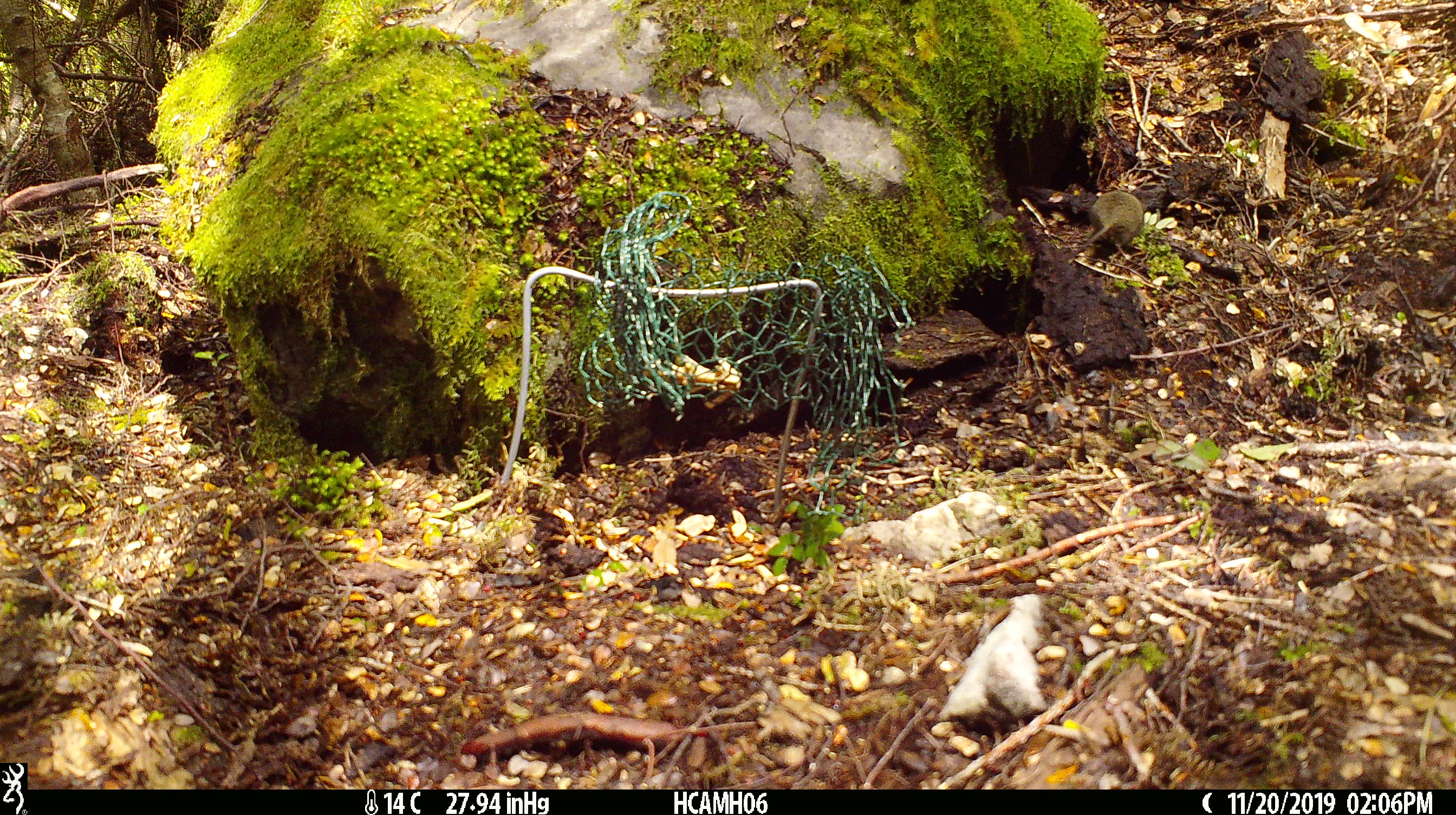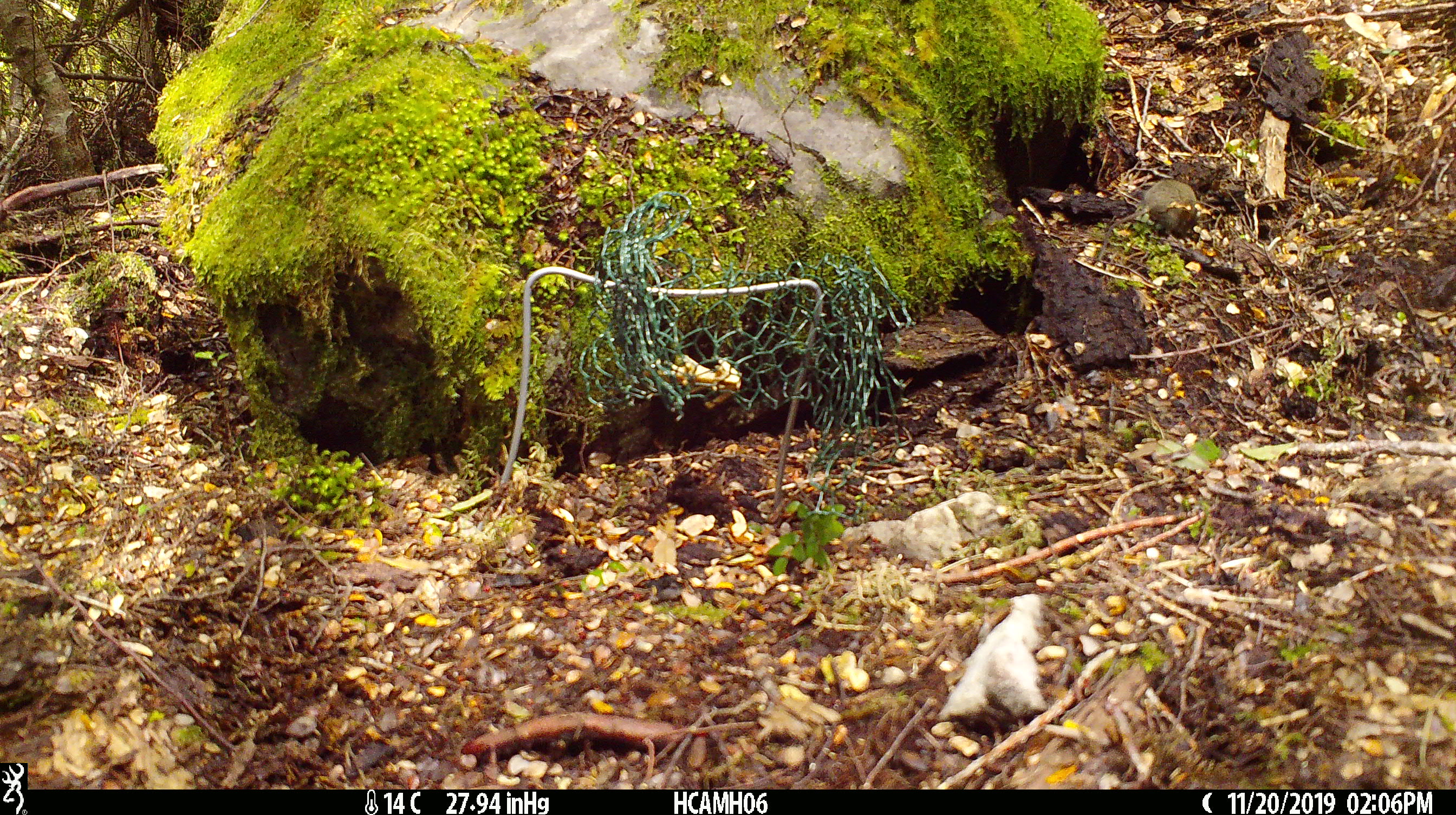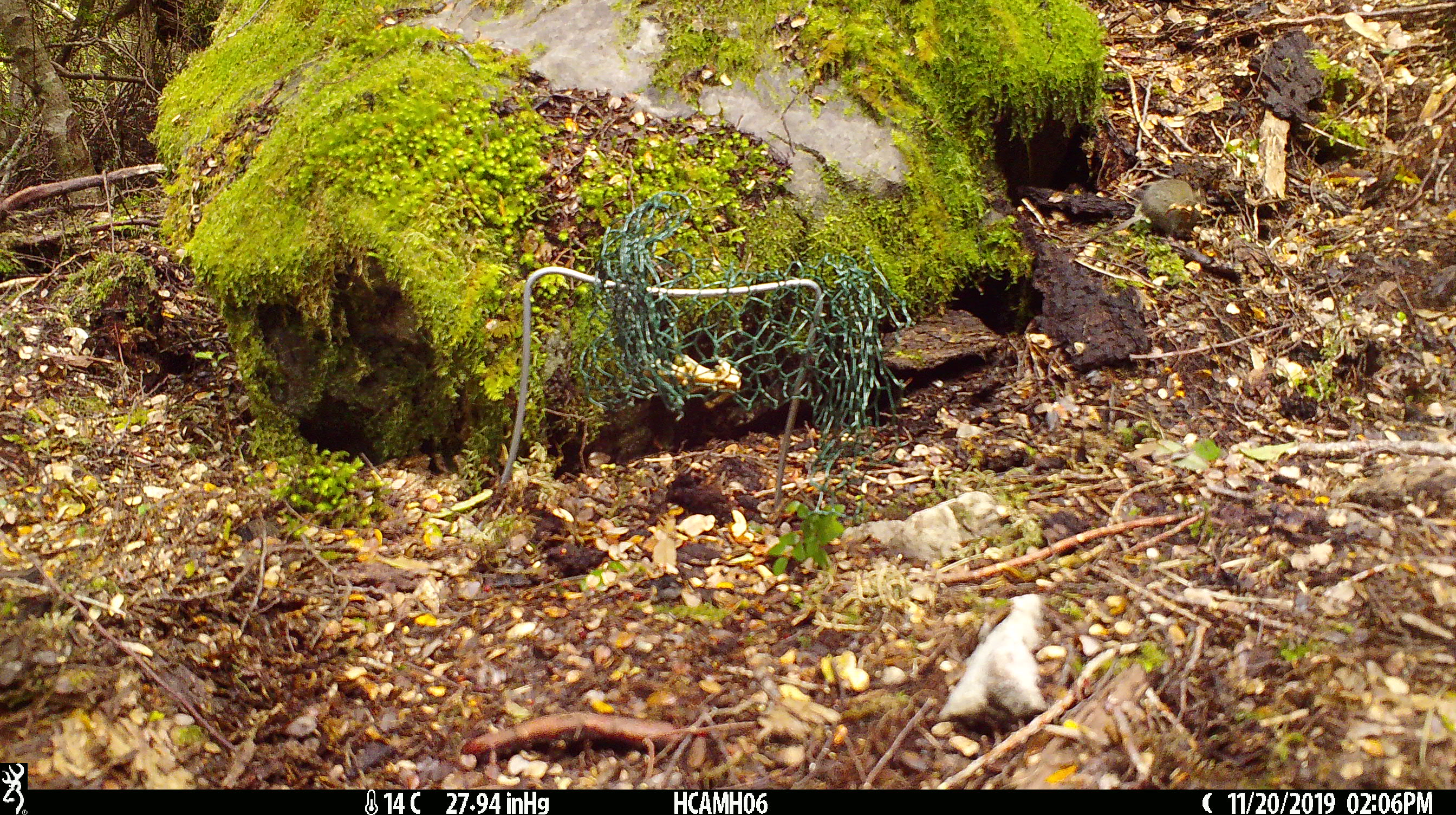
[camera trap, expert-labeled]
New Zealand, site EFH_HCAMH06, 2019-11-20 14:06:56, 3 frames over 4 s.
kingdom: Animalia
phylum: Chordata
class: Mammalia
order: Rodentia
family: Muridae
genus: Mus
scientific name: Mus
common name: mouse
Mouse (Mus).